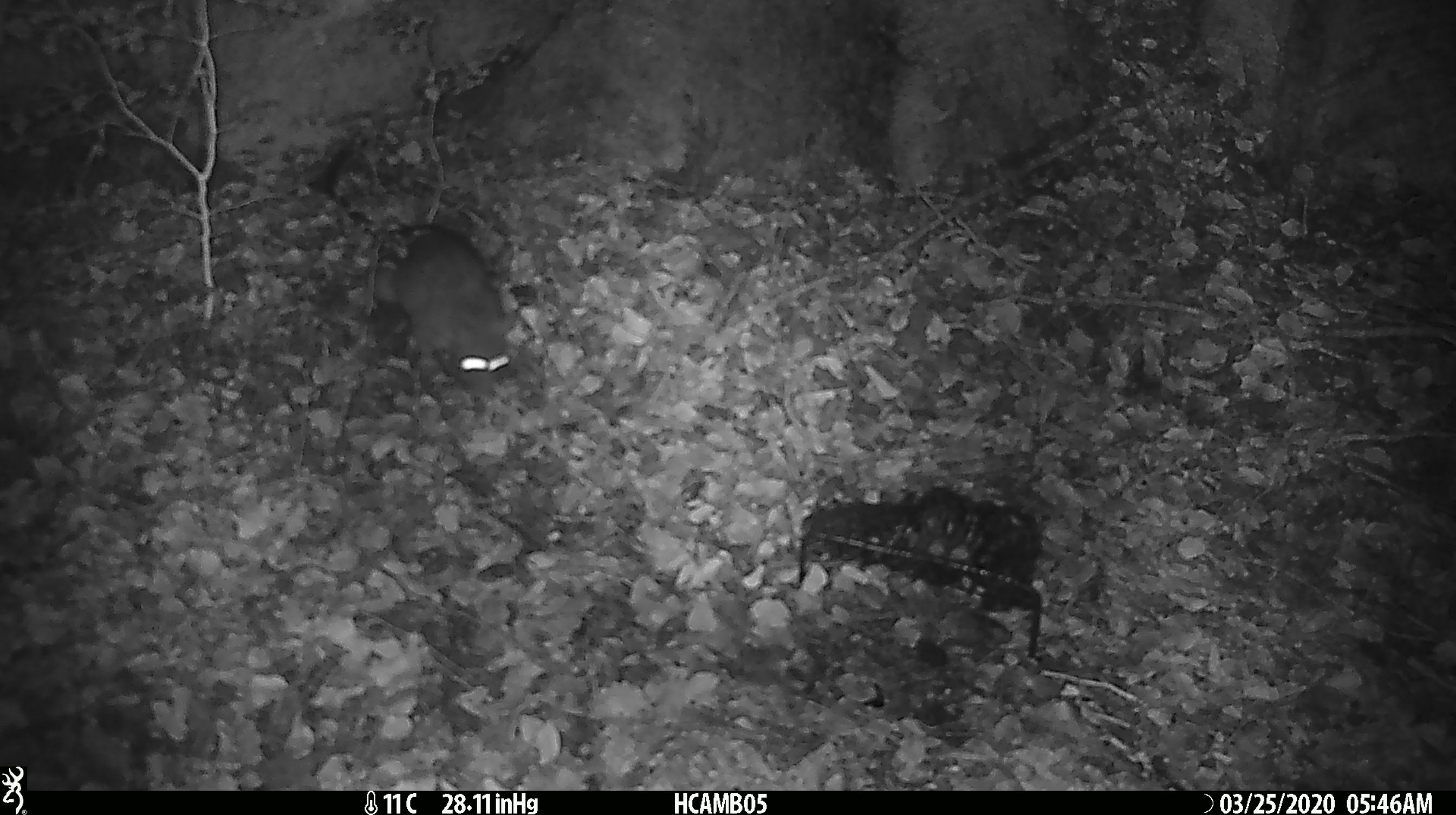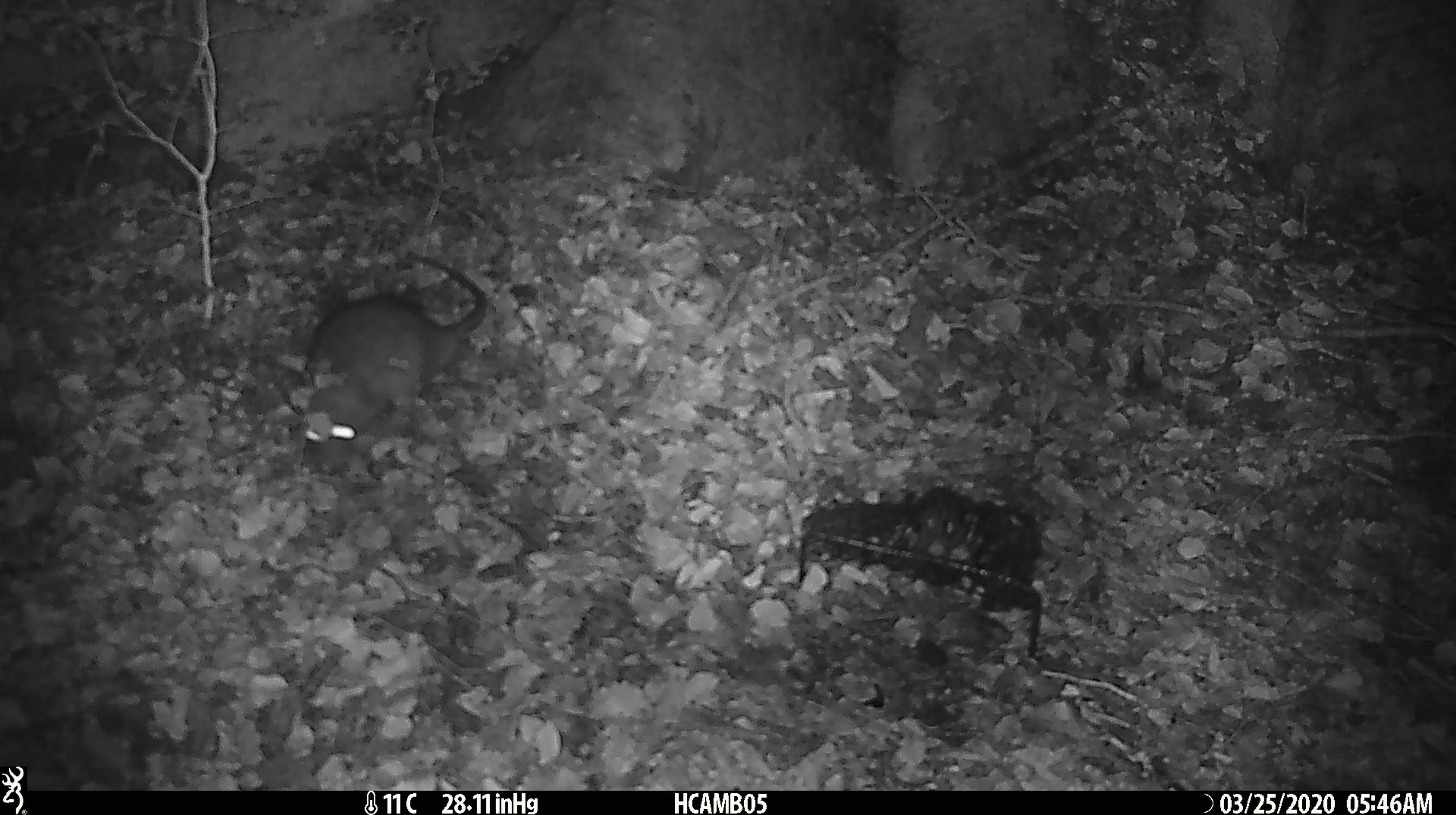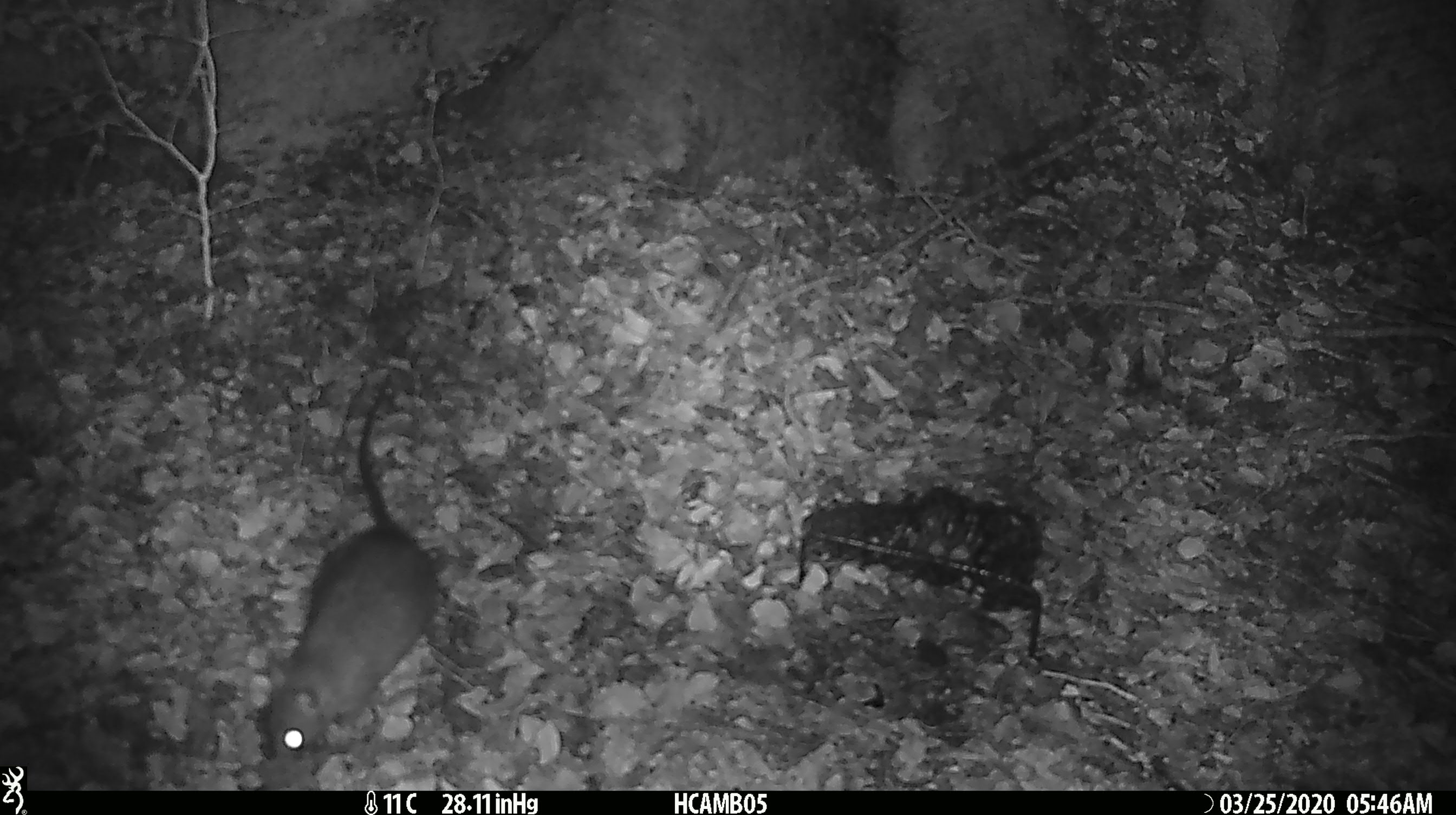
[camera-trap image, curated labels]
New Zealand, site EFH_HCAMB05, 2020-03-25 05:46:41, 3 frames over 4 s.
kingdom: Animalia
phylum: Chordata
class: Mammalia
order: Rodentia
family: Muridae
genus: Rattus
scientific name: Rattus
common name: rat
Rat (Rattus).